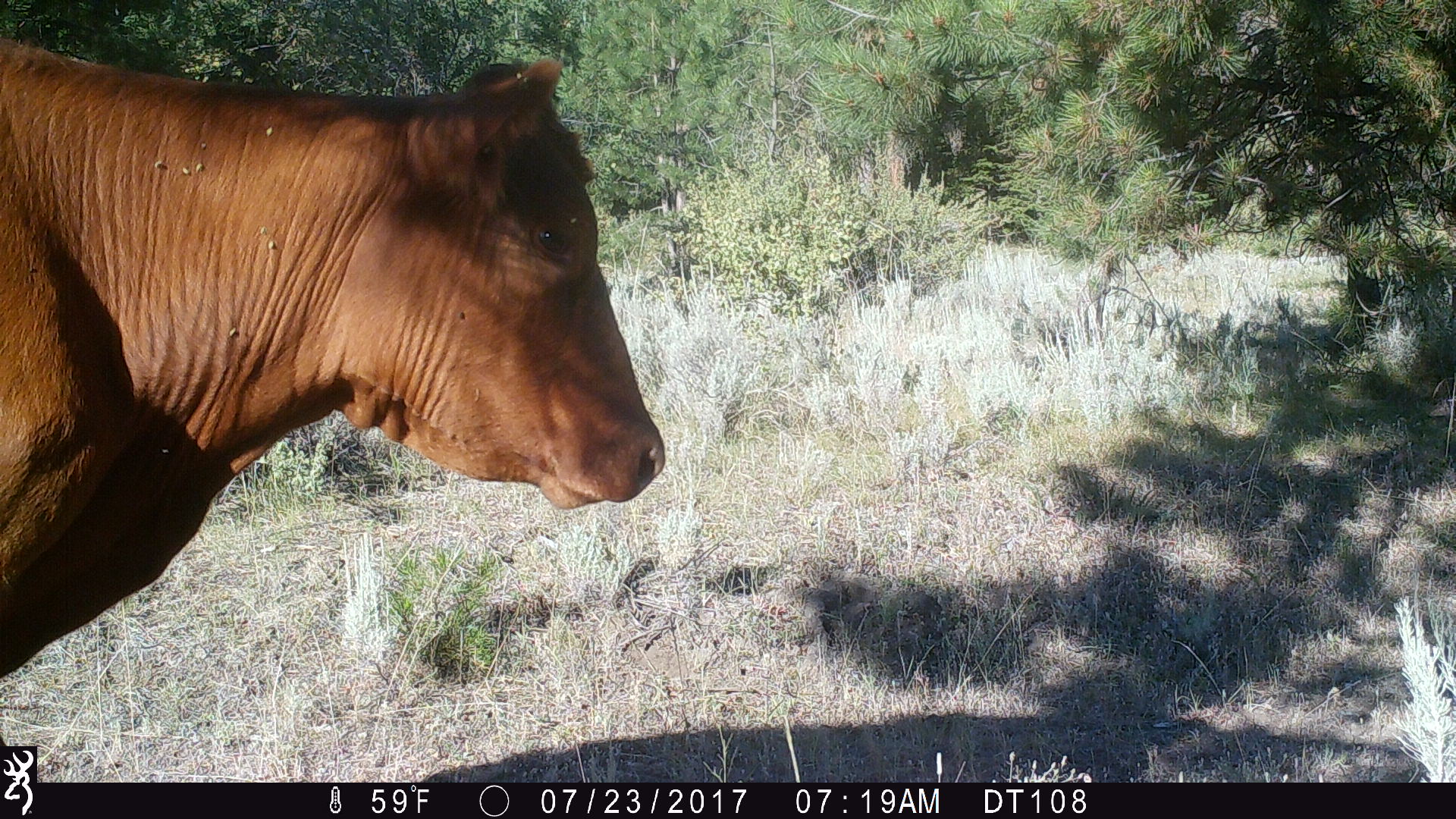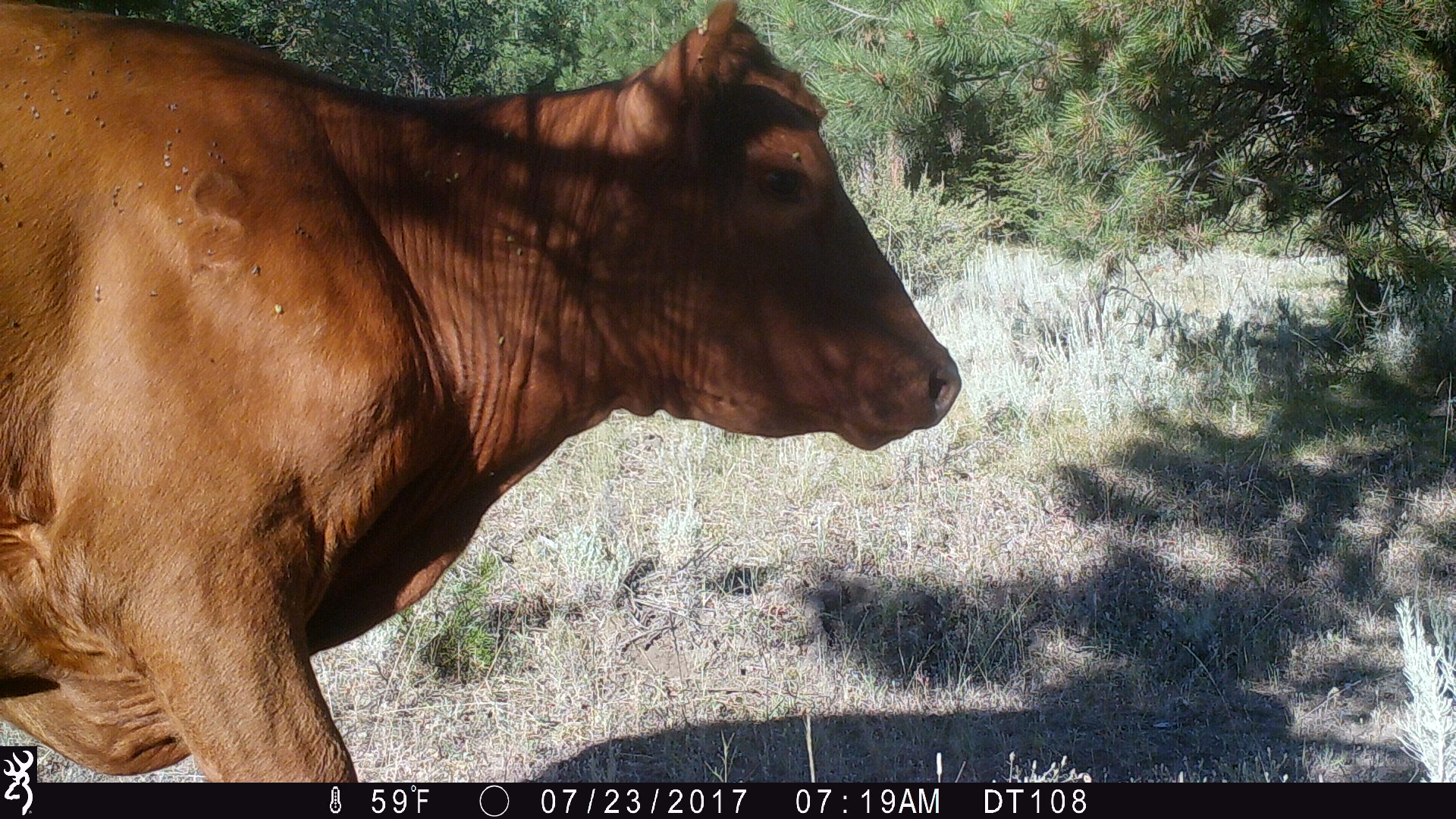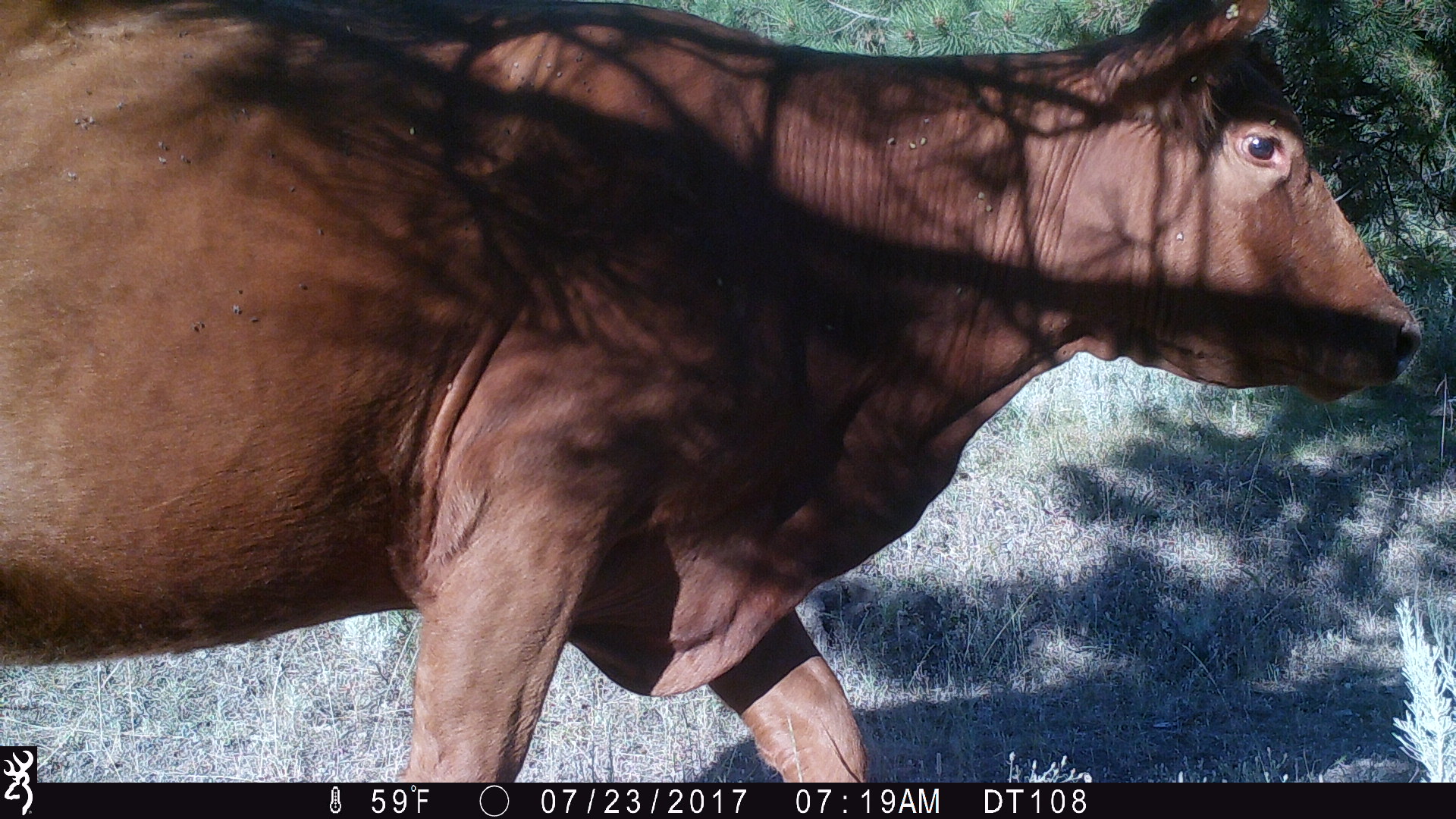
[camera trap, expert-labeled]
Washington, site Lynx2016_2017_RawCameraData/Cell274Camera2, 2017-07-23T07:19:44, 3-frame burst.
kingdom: Animalia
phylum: Chordata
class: Mammalia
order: Artiodactyla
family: Bovidae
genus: Bos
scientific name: Bos taurus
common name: domestic cattle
Domestic cattle (Bos taurus). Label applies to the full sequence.